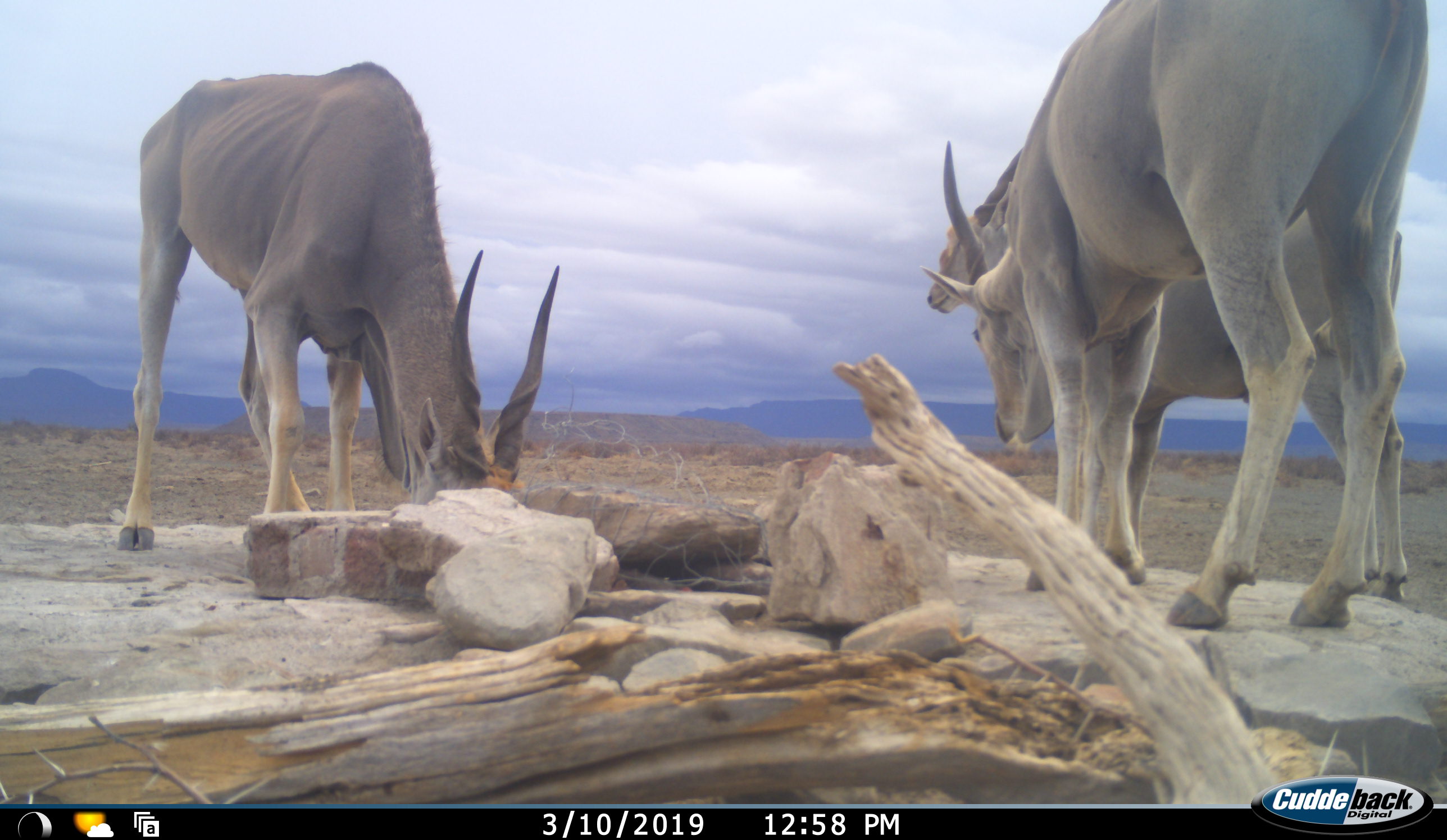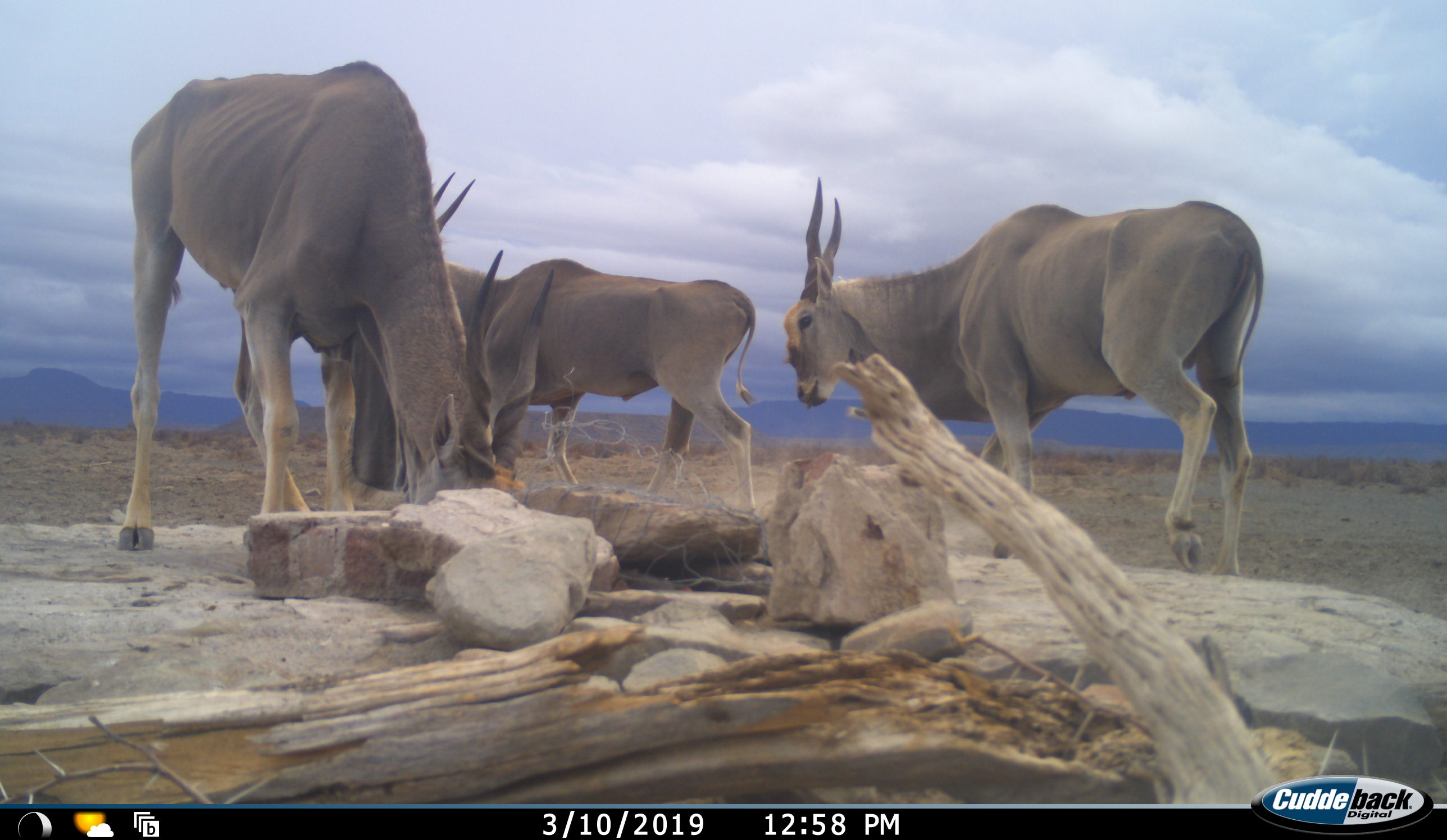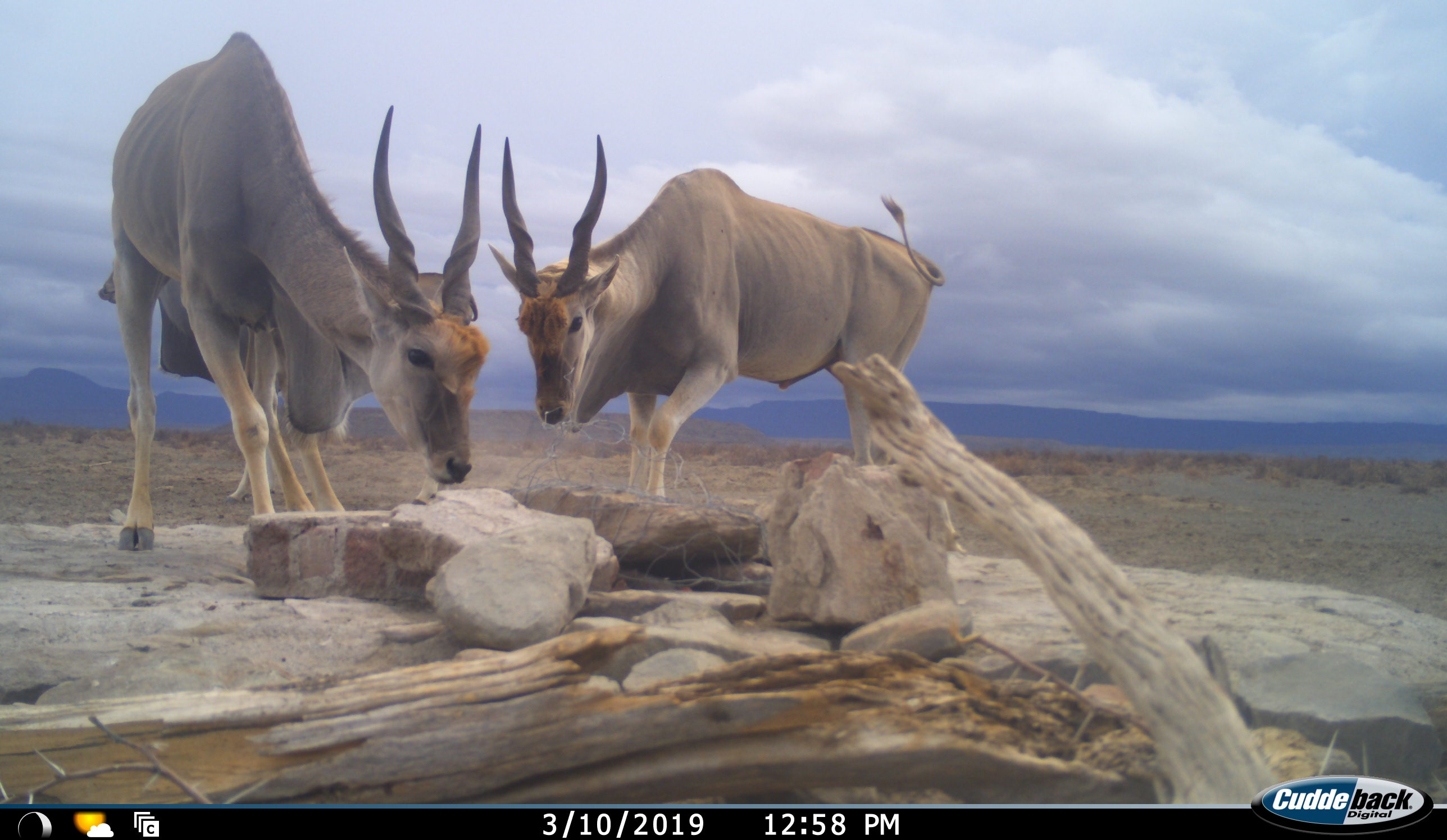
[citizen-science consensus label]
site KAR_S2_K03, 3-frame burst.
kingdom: Animalia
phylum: Chordata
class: Mammalia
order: Artiodactyla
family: Bovidae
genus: Tragelaphus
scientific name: Tragelaphus oryx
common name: eland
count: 3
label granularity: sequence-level